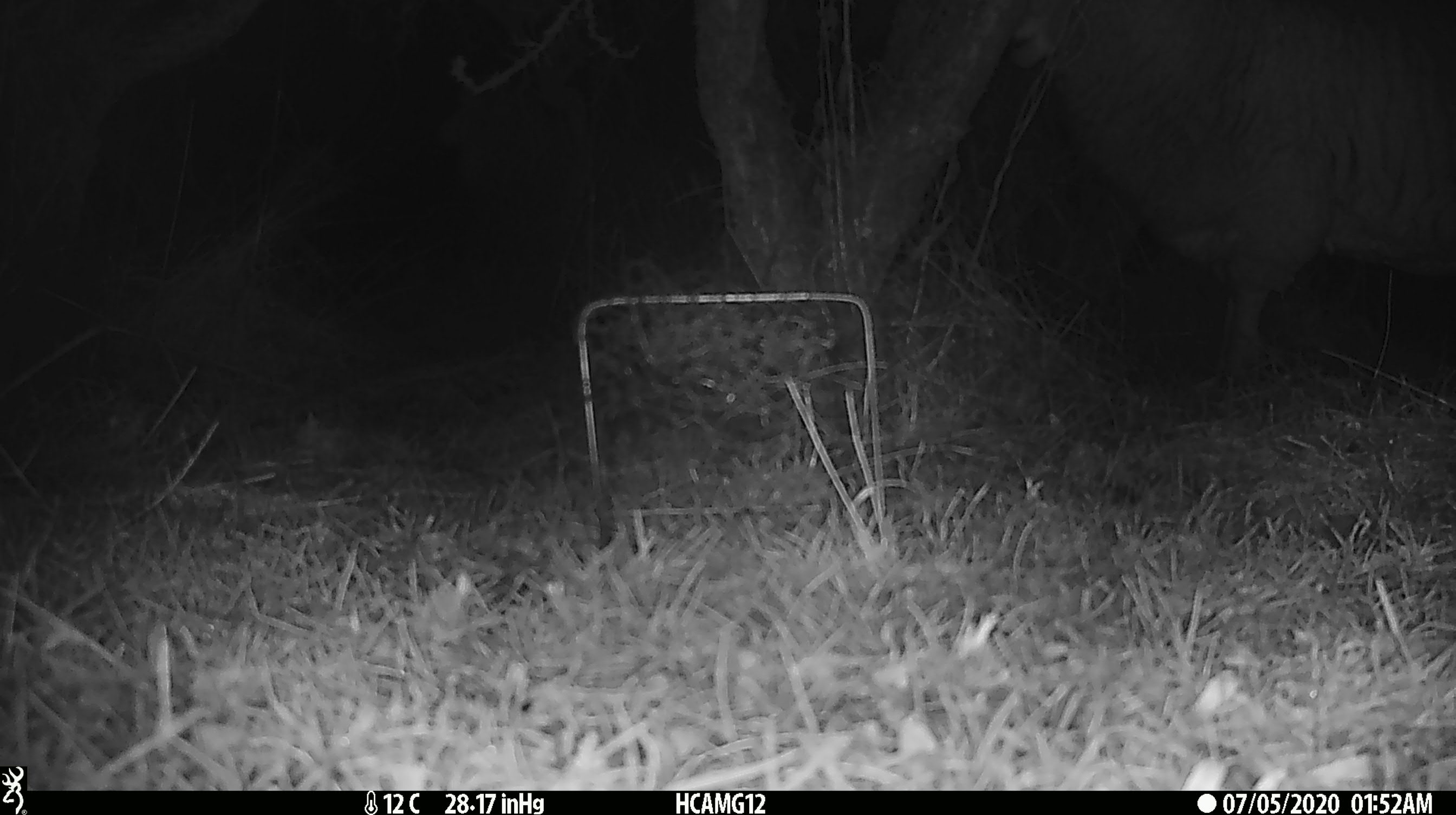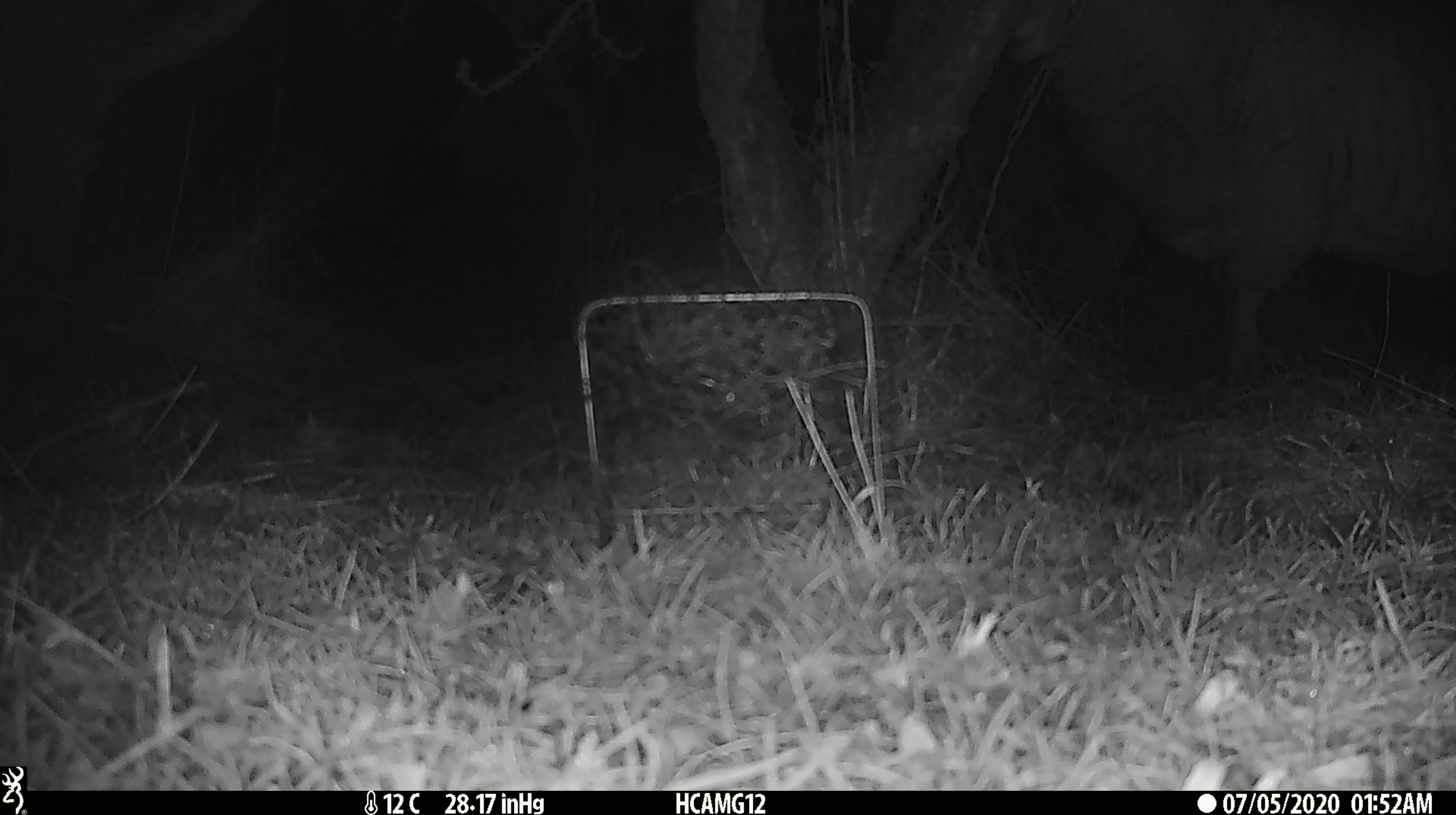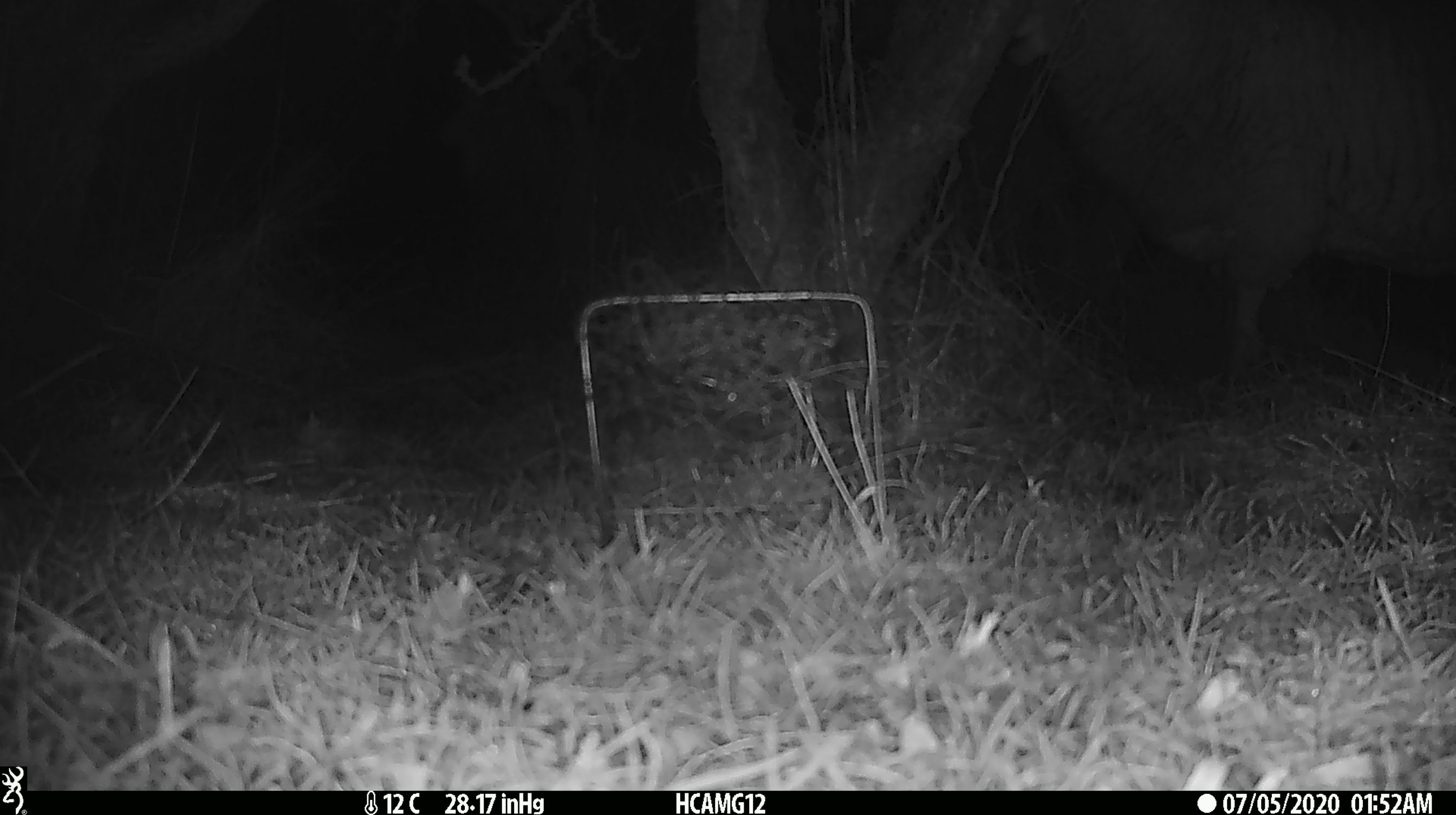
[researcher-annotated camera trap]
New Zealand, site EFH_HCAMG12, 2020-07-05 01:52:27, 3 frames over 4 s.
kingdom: Animalia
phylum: Chordata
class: Mammalia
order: Artiodactyla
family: Bovidae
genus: Ovis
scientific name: Ovis aries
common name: domestic sheep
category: sheep